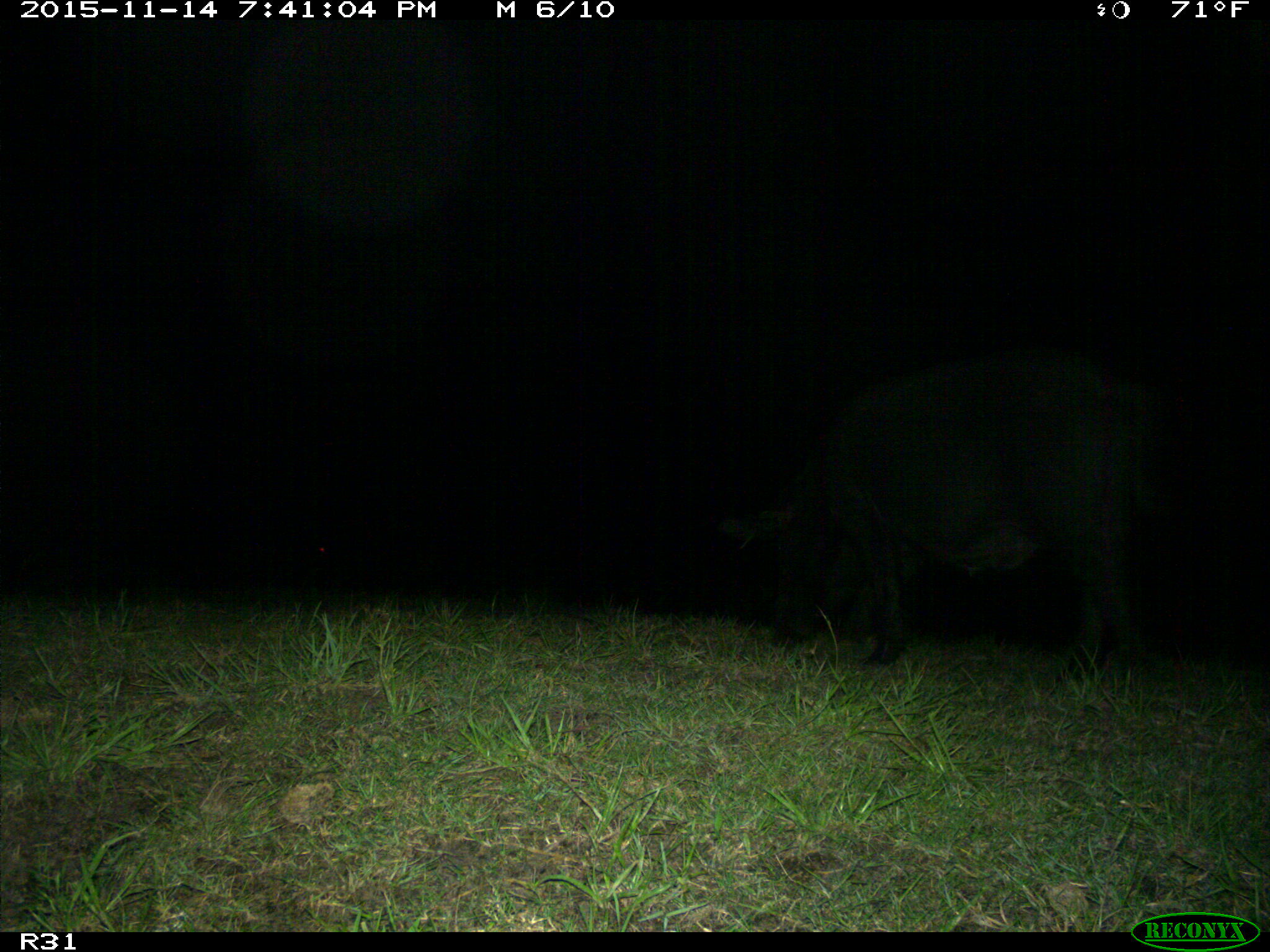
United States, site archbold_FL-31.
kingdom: Animalia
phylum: Chordata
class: Mammalia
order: Artiodactyla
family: Suidae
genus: Sus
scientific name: Sus scrofa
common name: wild boar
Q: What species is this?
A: Sus scrofa (wild boar).